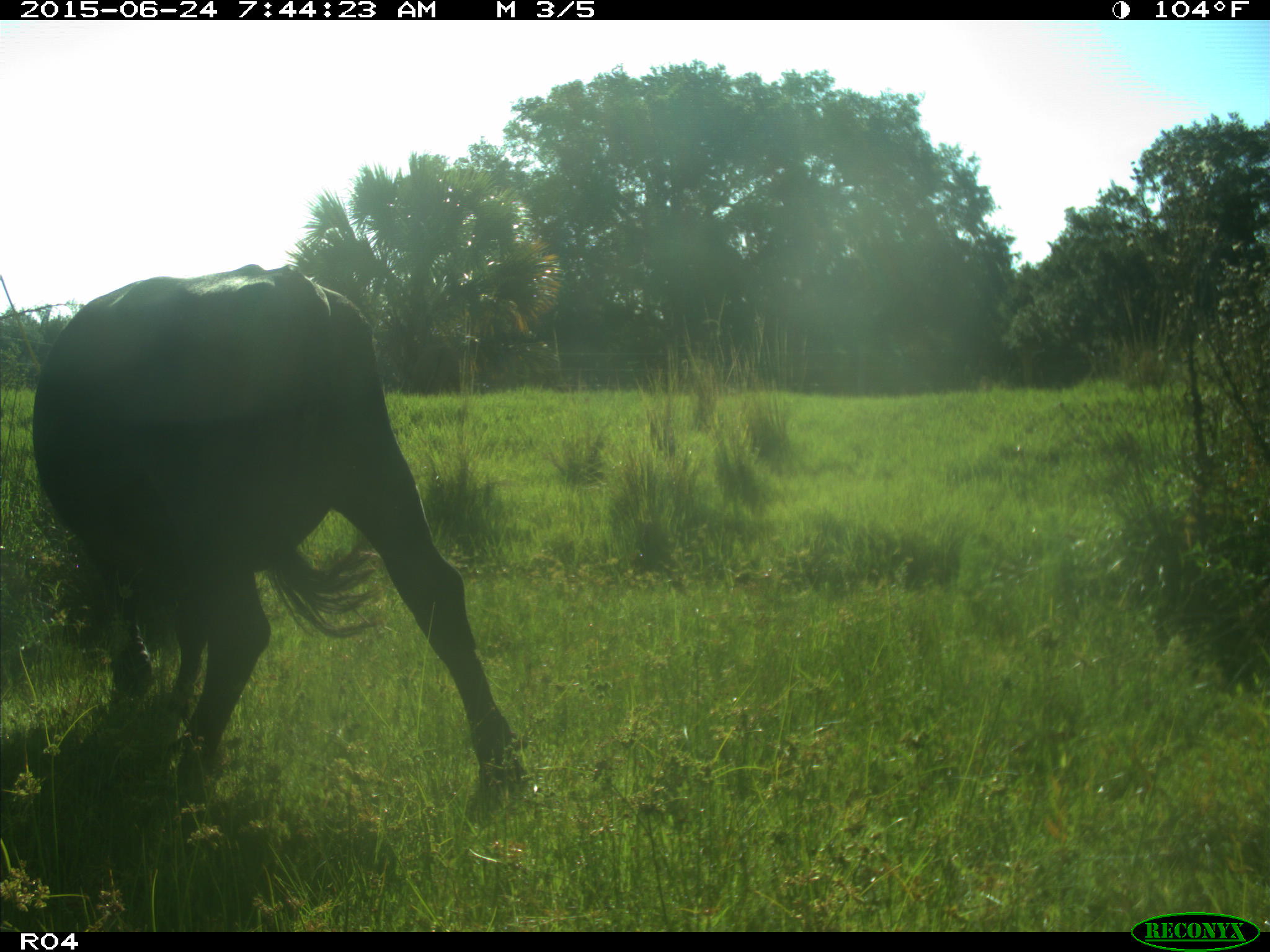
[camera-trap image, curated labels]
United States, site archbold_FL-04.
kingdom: Animalia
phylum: Chordata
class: Mammalia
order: Artiodactyla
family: Bovidae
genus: Bos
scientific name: Bos taurus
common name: domestic cow